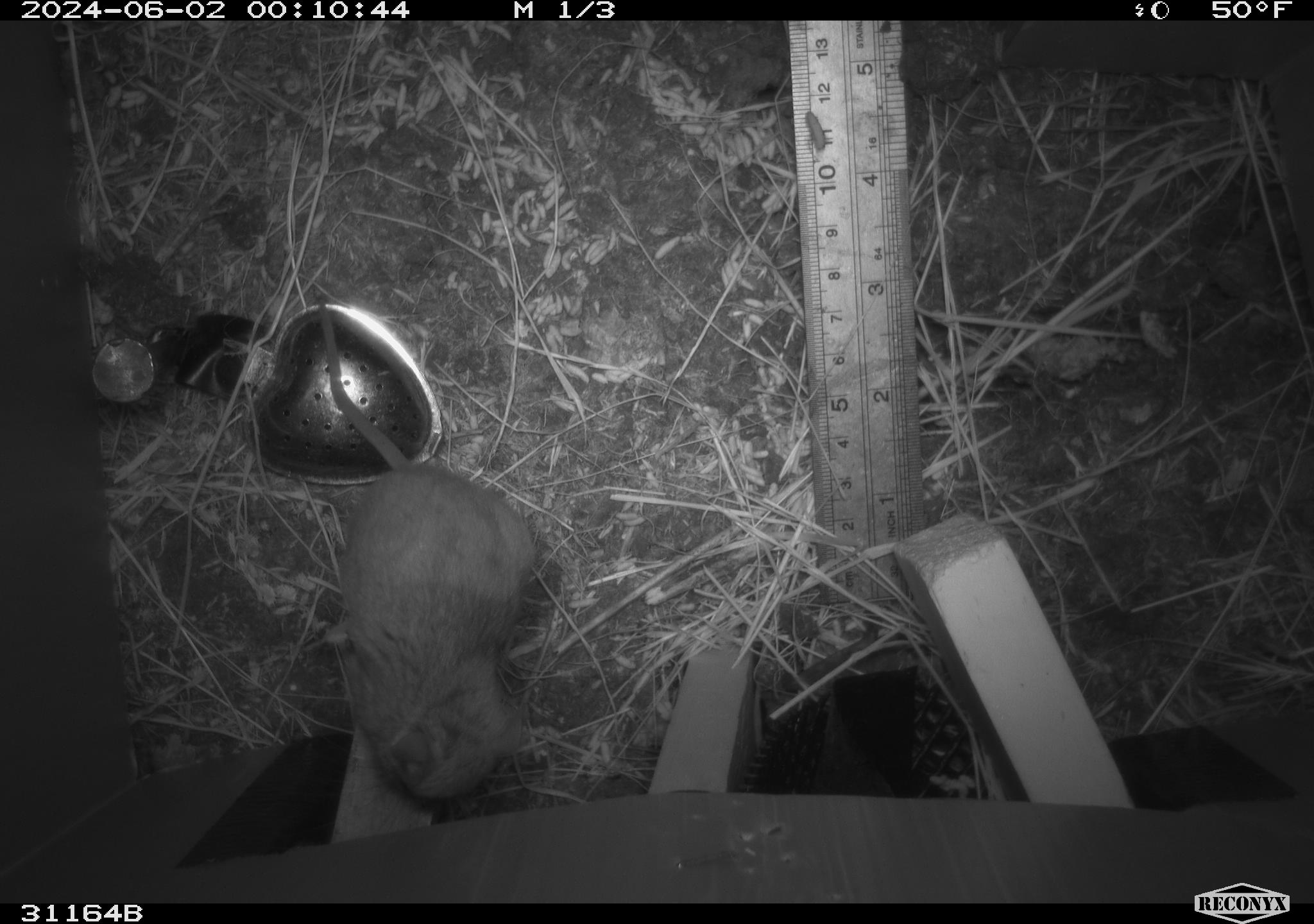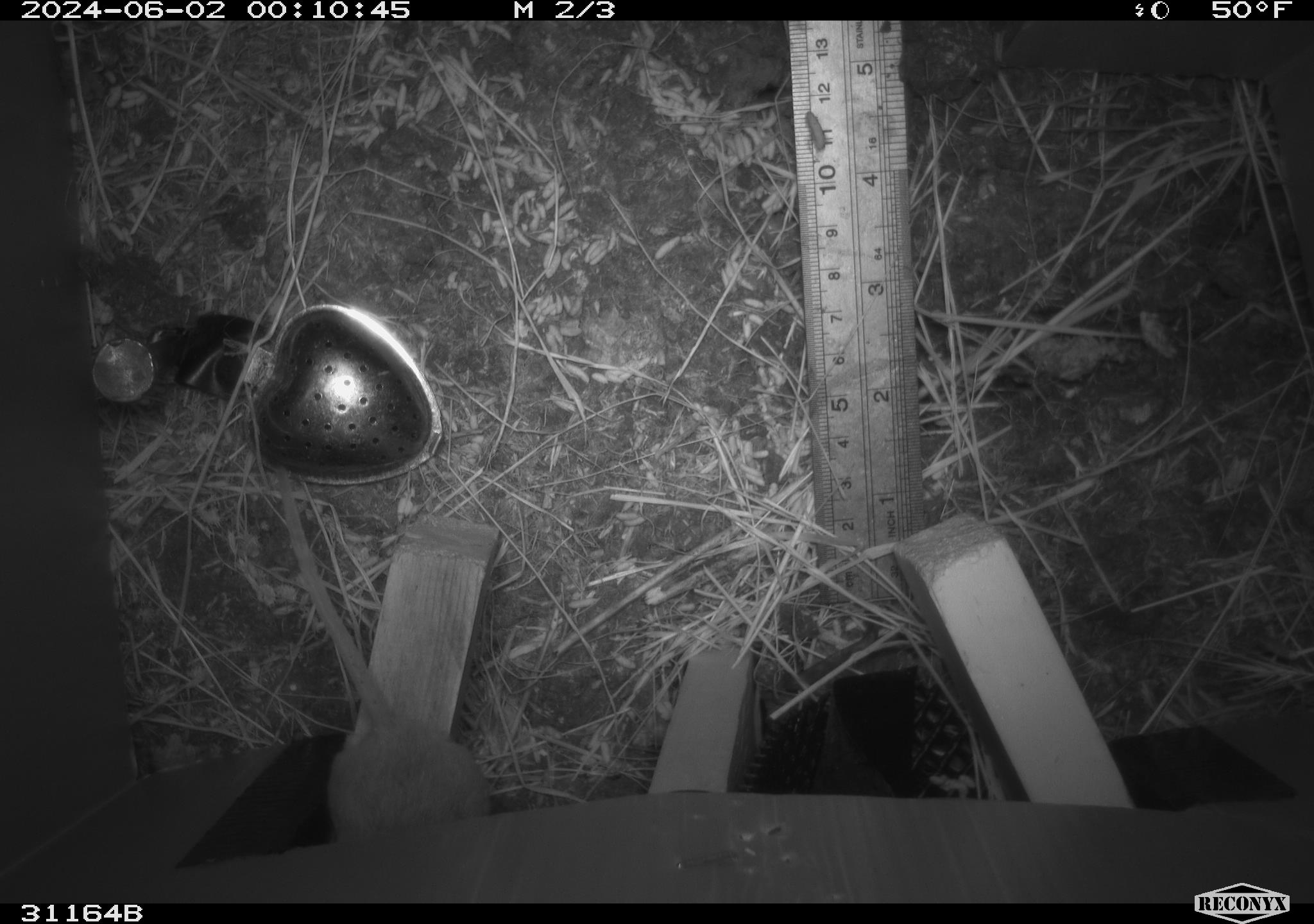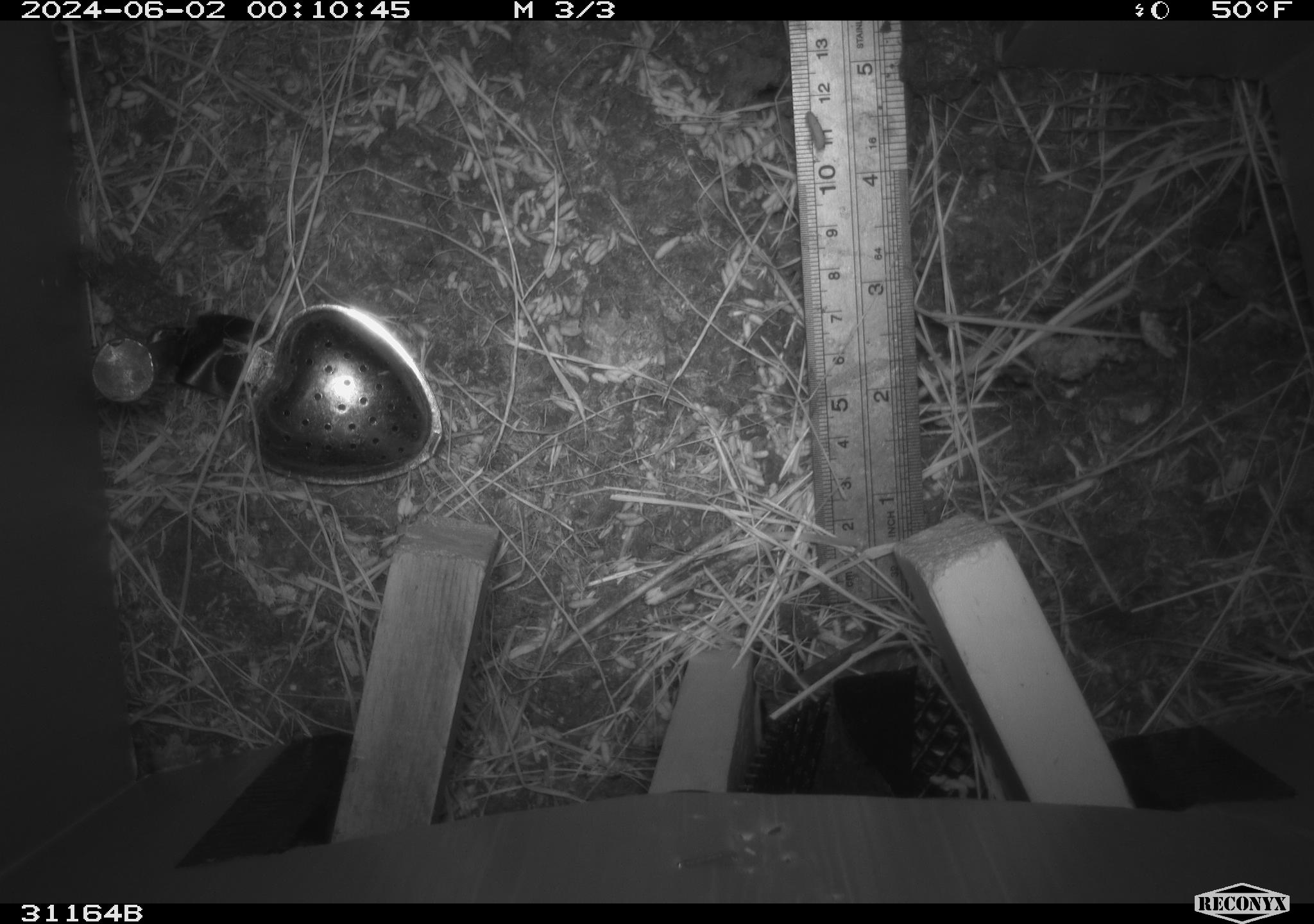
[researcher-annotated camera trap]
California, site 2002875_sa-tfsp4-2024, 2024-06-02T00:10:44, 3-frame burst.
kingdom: Animalia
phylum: Chordata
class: Mammalia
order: Rodentia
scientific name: Rodentia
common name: rodent